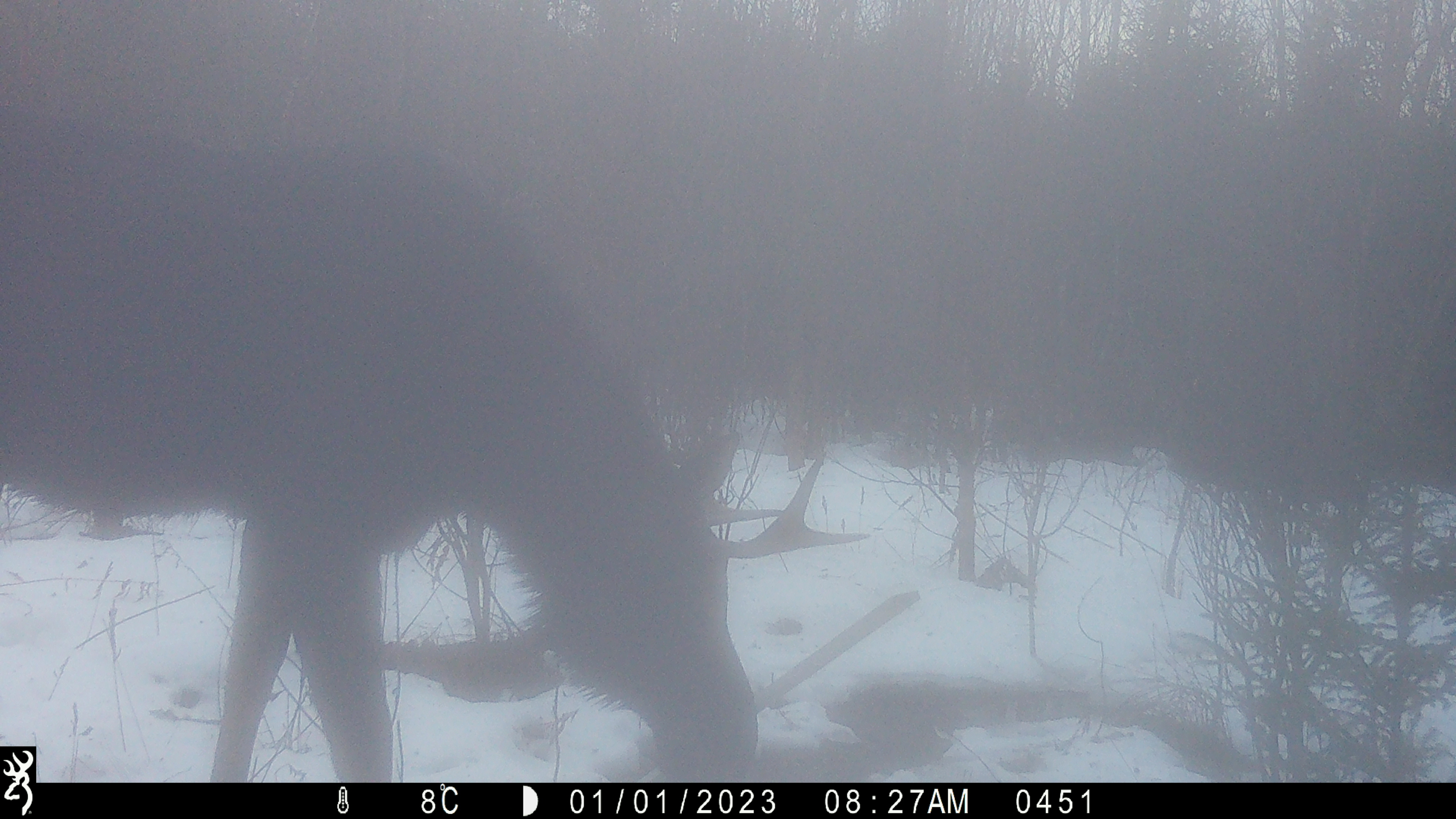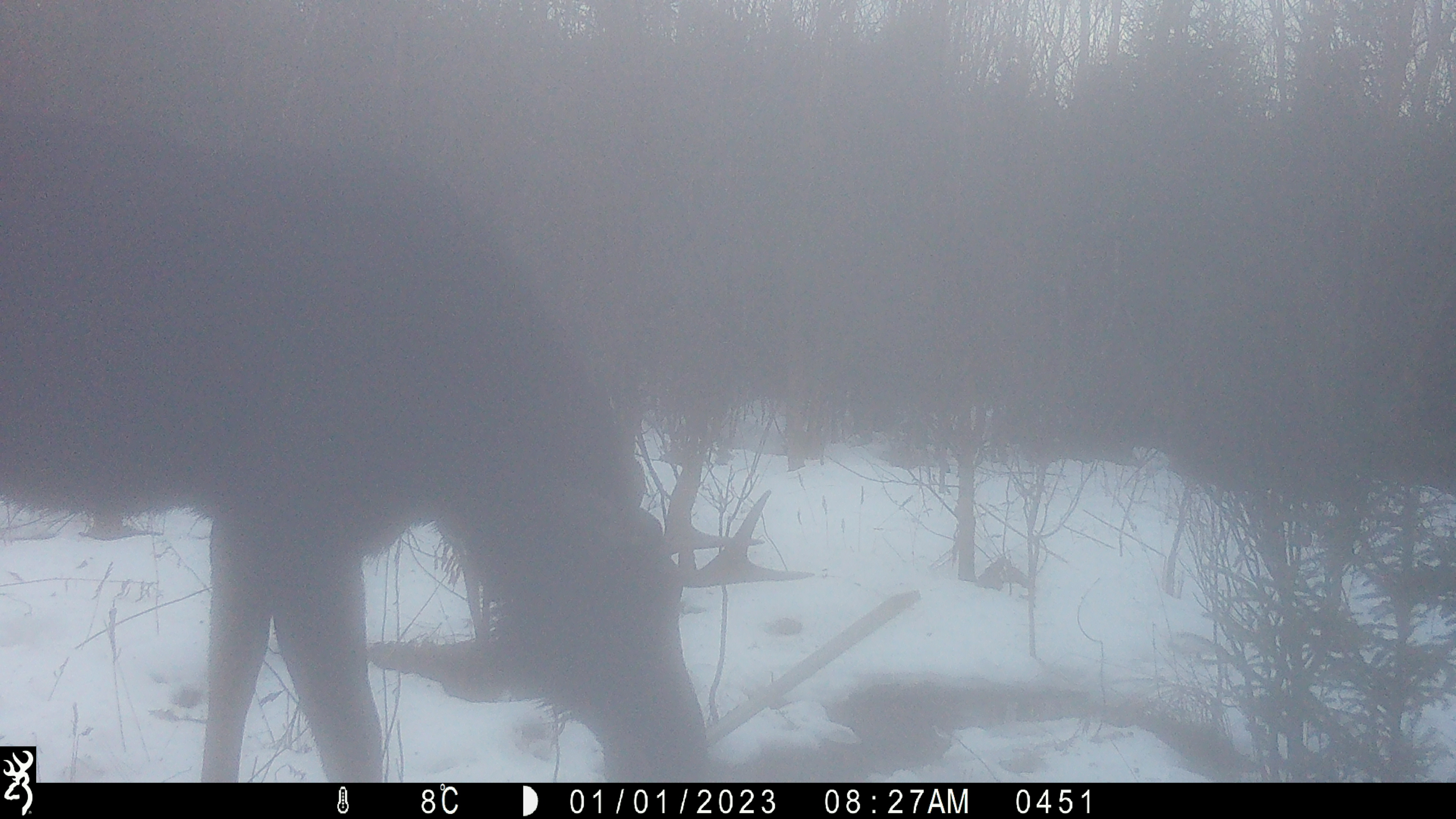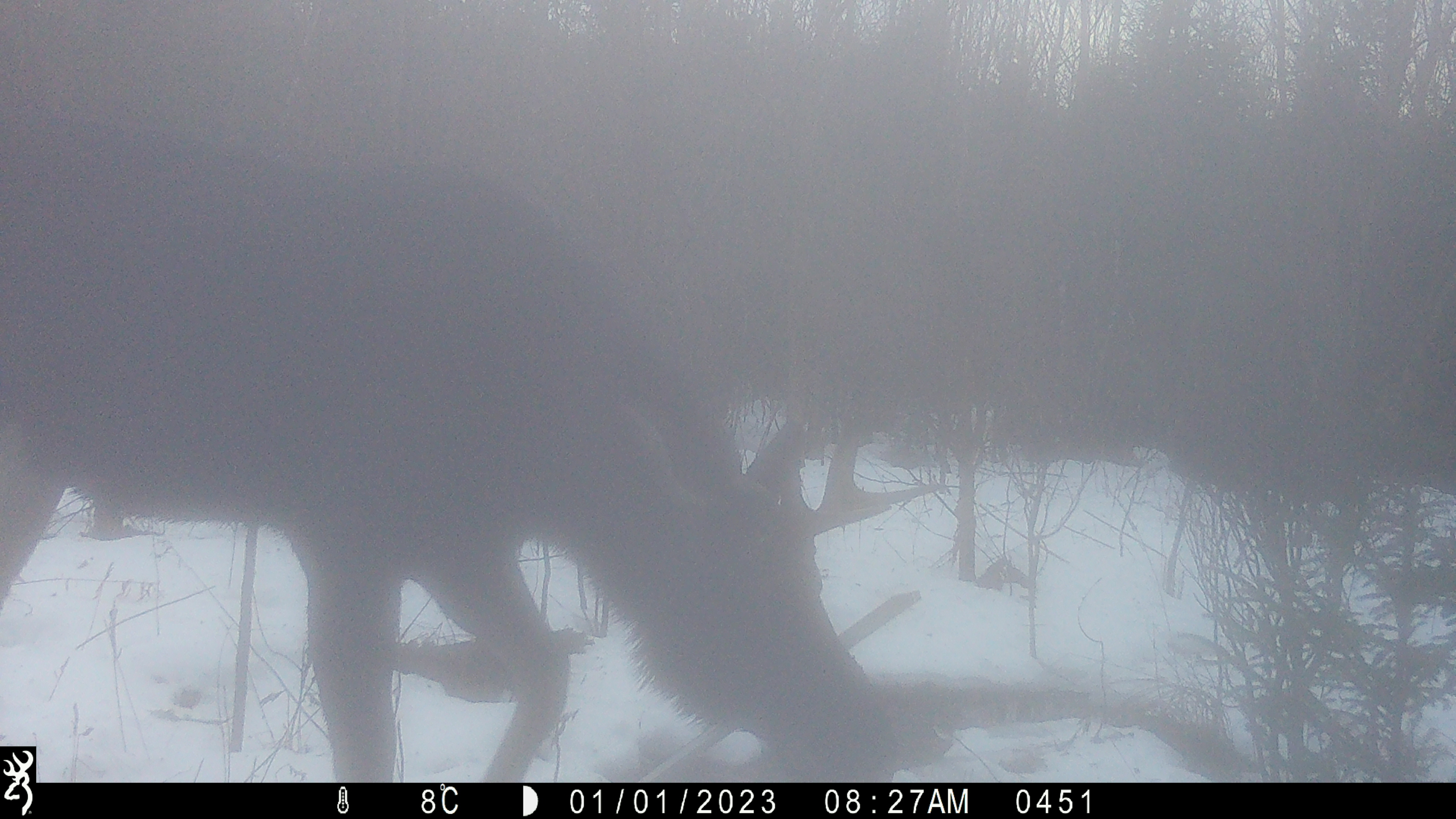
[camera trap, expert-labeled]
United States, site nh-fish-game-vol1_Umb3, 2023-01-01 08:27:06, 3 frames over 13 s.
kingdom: Animalia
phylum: Chordata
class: Mammalia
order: Artiodactyla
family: Cervidae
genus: Alces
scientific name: Alces alces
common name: moose